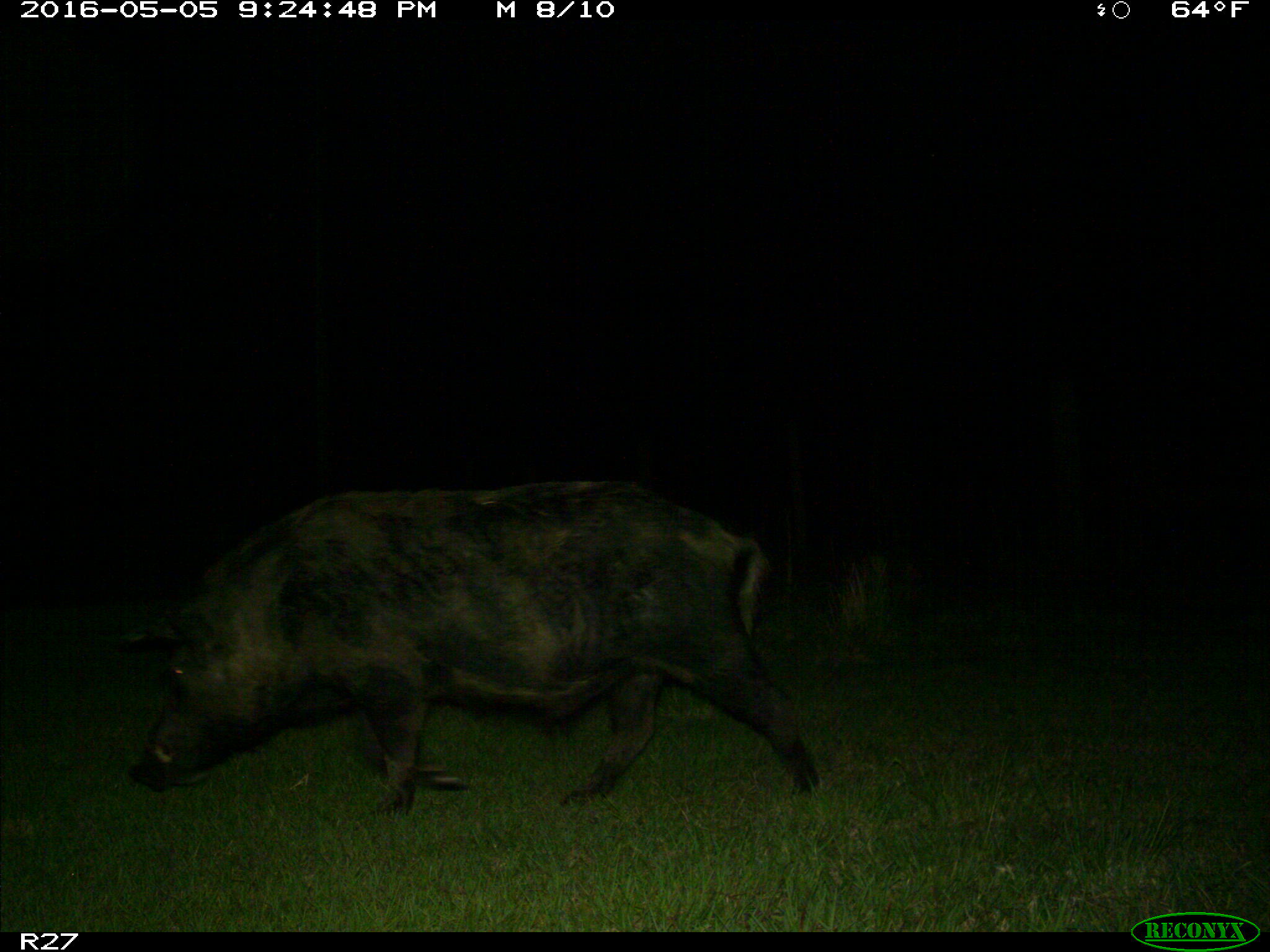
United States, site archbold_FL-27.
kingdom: Animalia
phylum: Chordata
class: Mammalia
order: Artiodactyla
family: Suidae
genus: Sus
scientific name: Sus scrofa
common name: wild boar